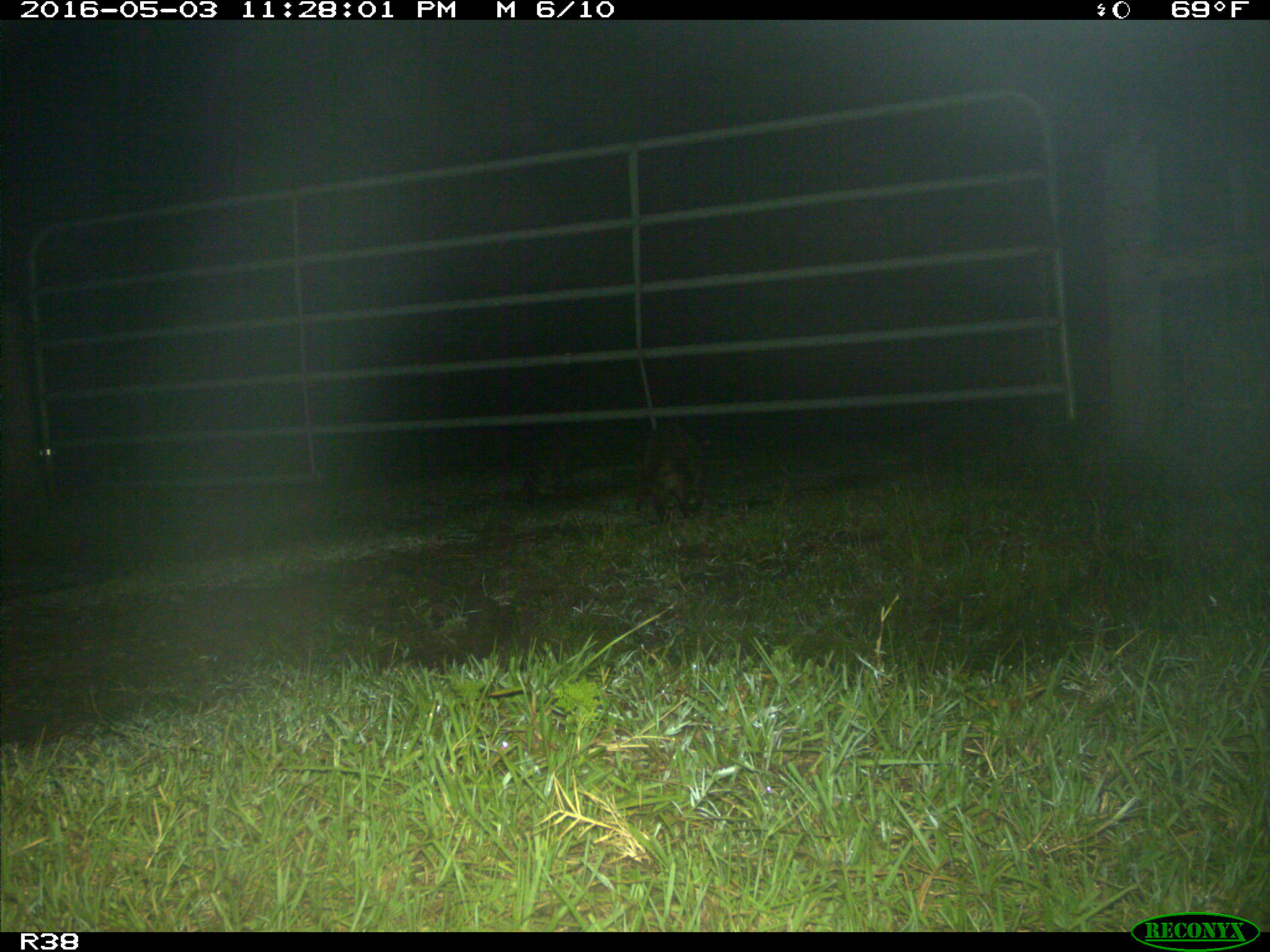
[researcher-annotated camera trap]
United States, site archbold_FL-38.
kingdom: Animalia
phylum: Chordata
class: Mammalia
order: Carnivora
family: Procyonidae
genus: Procyon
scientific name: Procyon lotor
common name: common raccoon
Procyon lotor (common raccoon).